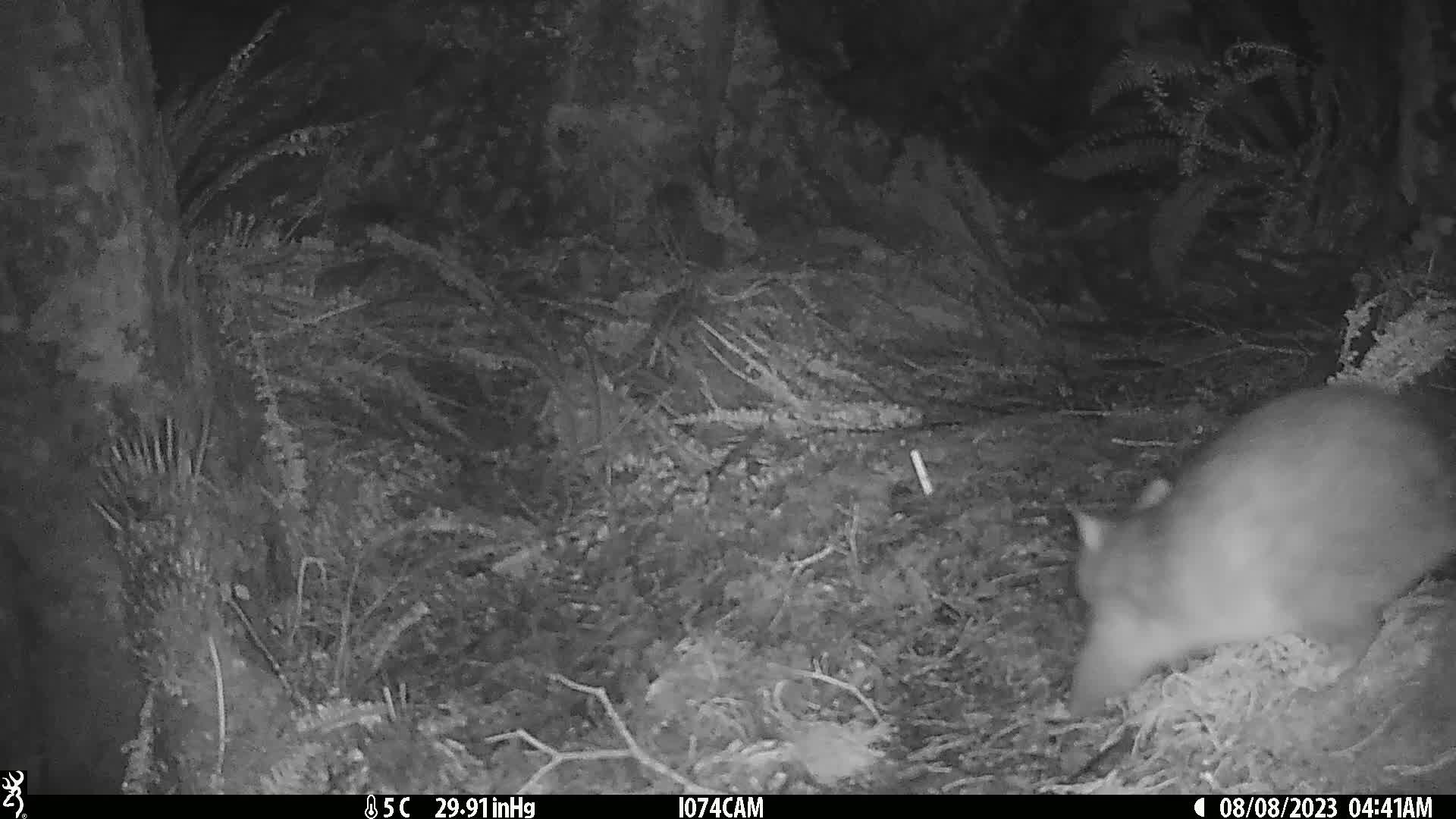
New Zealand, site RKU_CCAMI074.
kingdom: Animalia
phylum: Chordata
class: Mammalia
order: Diprotodontia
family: Phalangeridae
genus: Trichosurus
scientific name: Trichosurus vulpecula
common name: common brushtail possum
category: possum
Possum (common brushtail possum) (Trichosurus vulpecula).